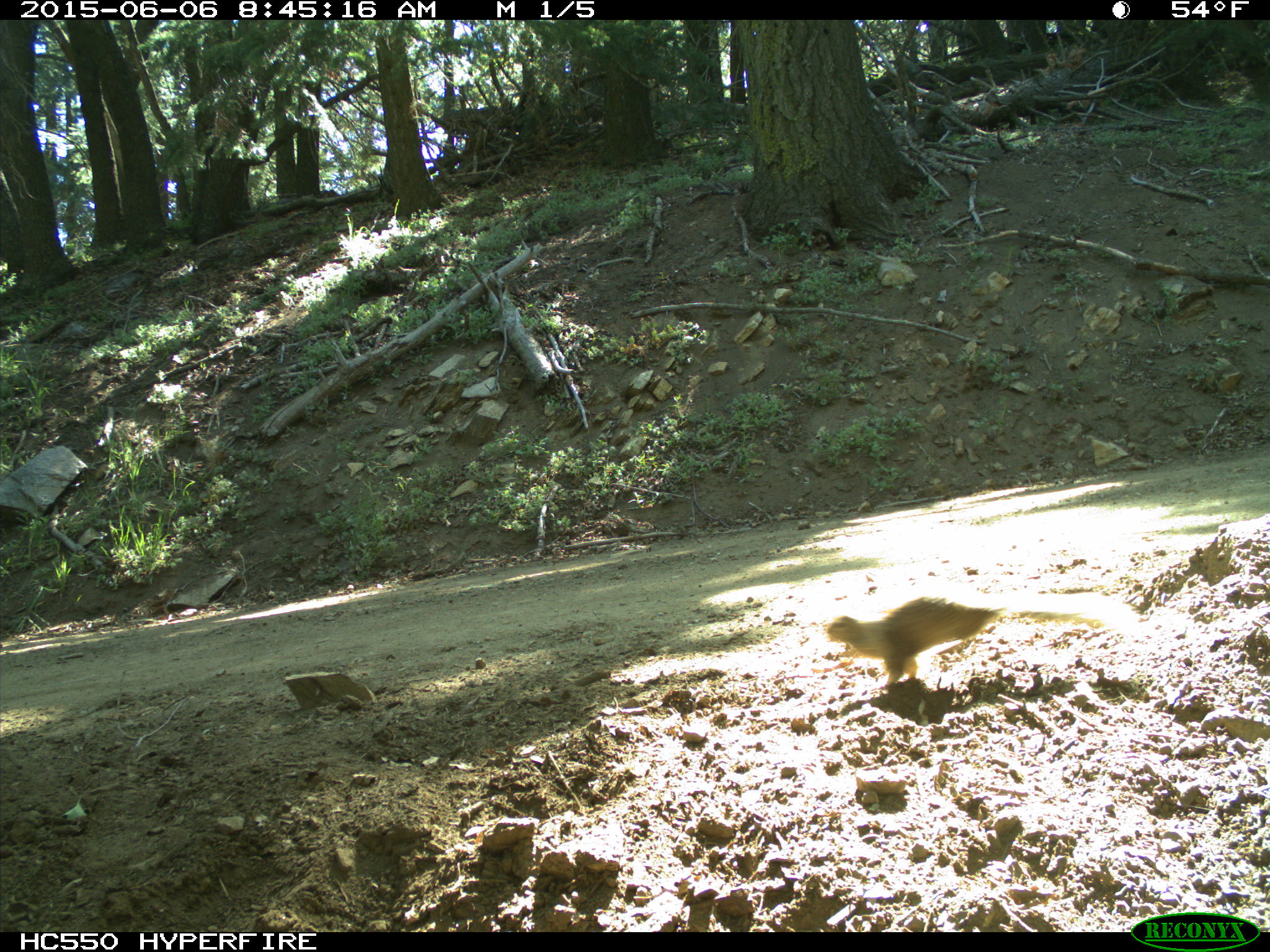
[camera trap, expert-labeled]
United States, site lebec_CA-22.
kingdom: Animalia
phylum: Chordata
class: Mammalia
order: Rodentia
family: Sciuridae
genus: Otospermophilus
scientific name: Otospermophilus beecheyi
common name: california ground squirrel